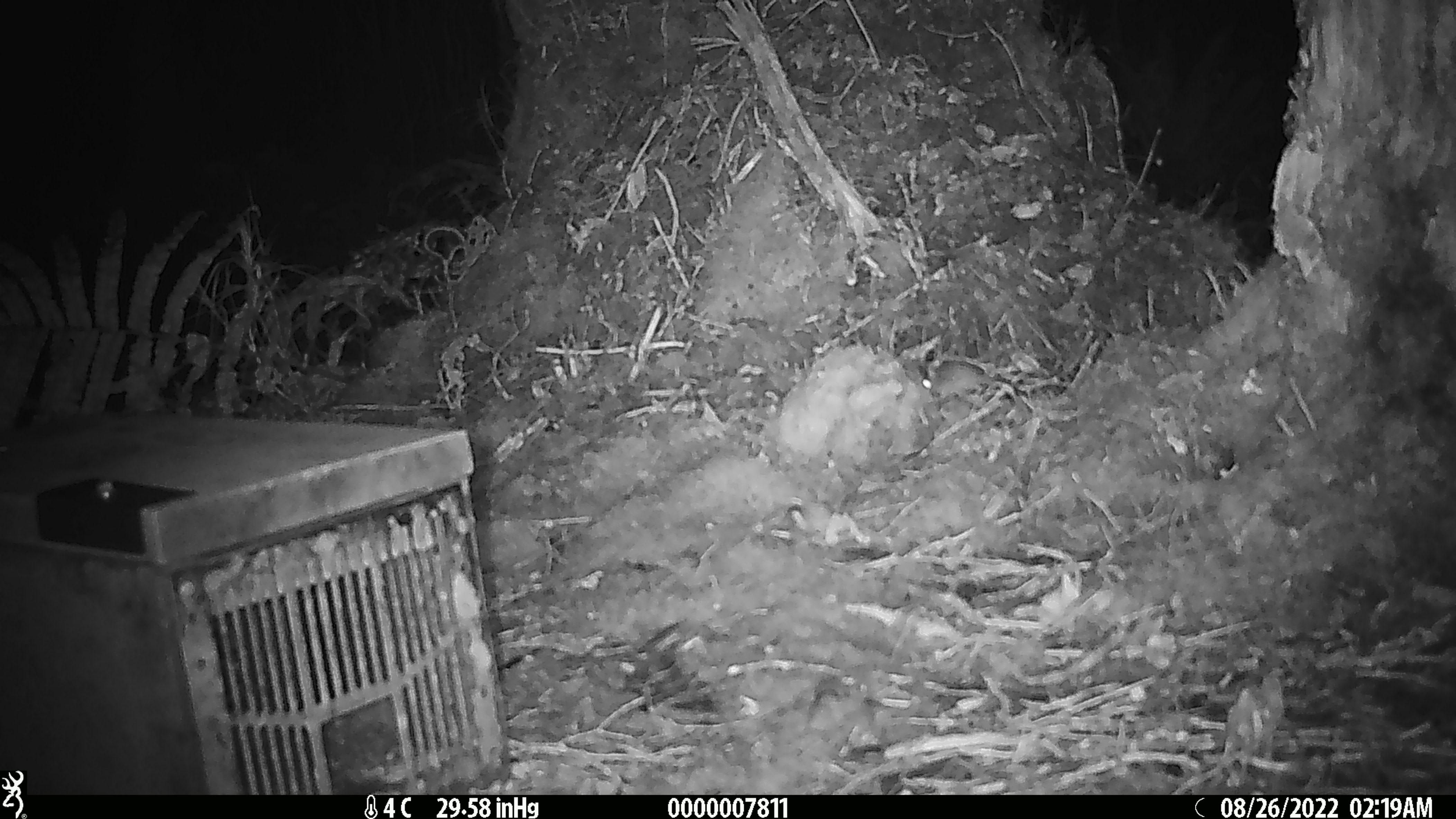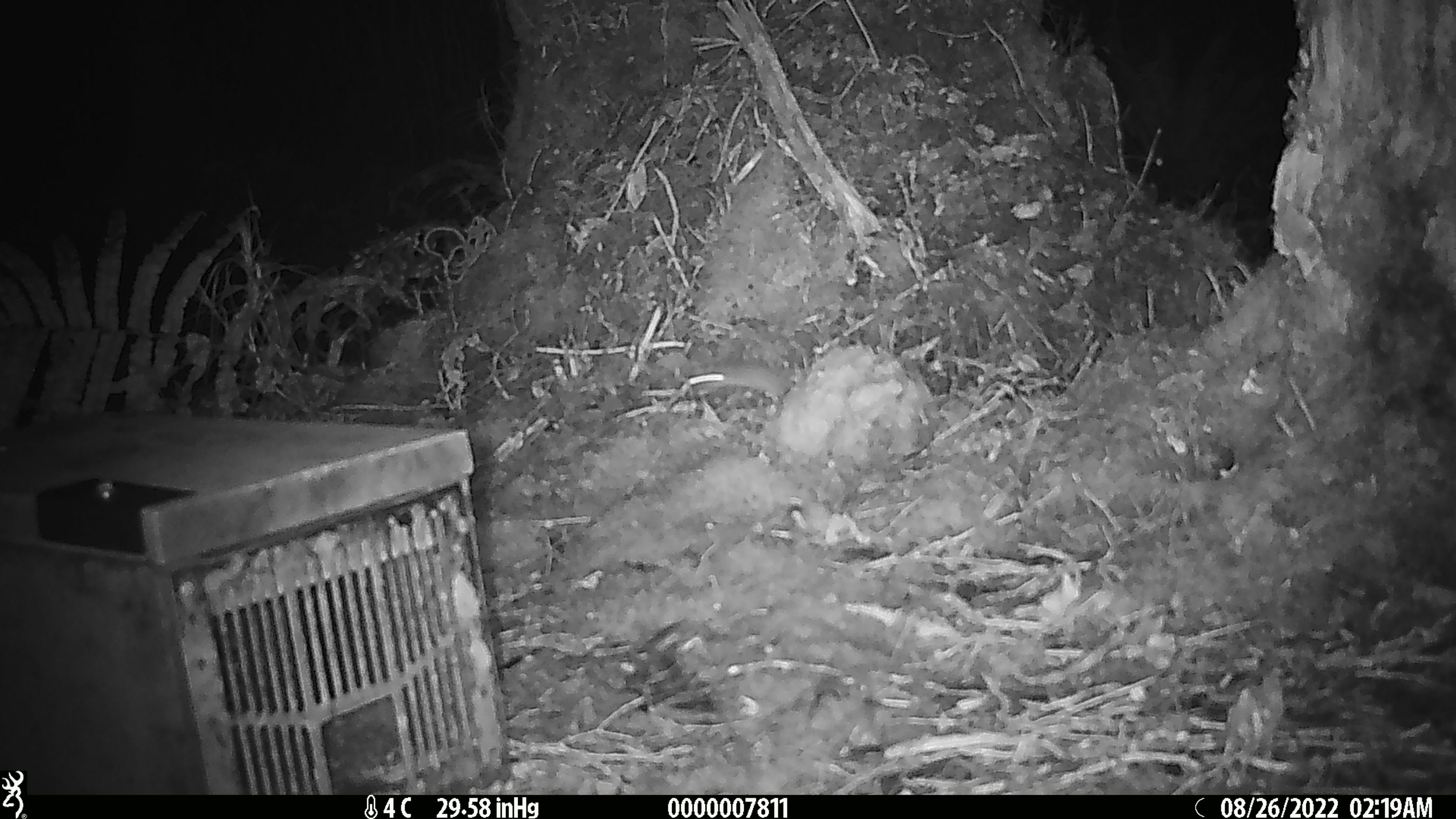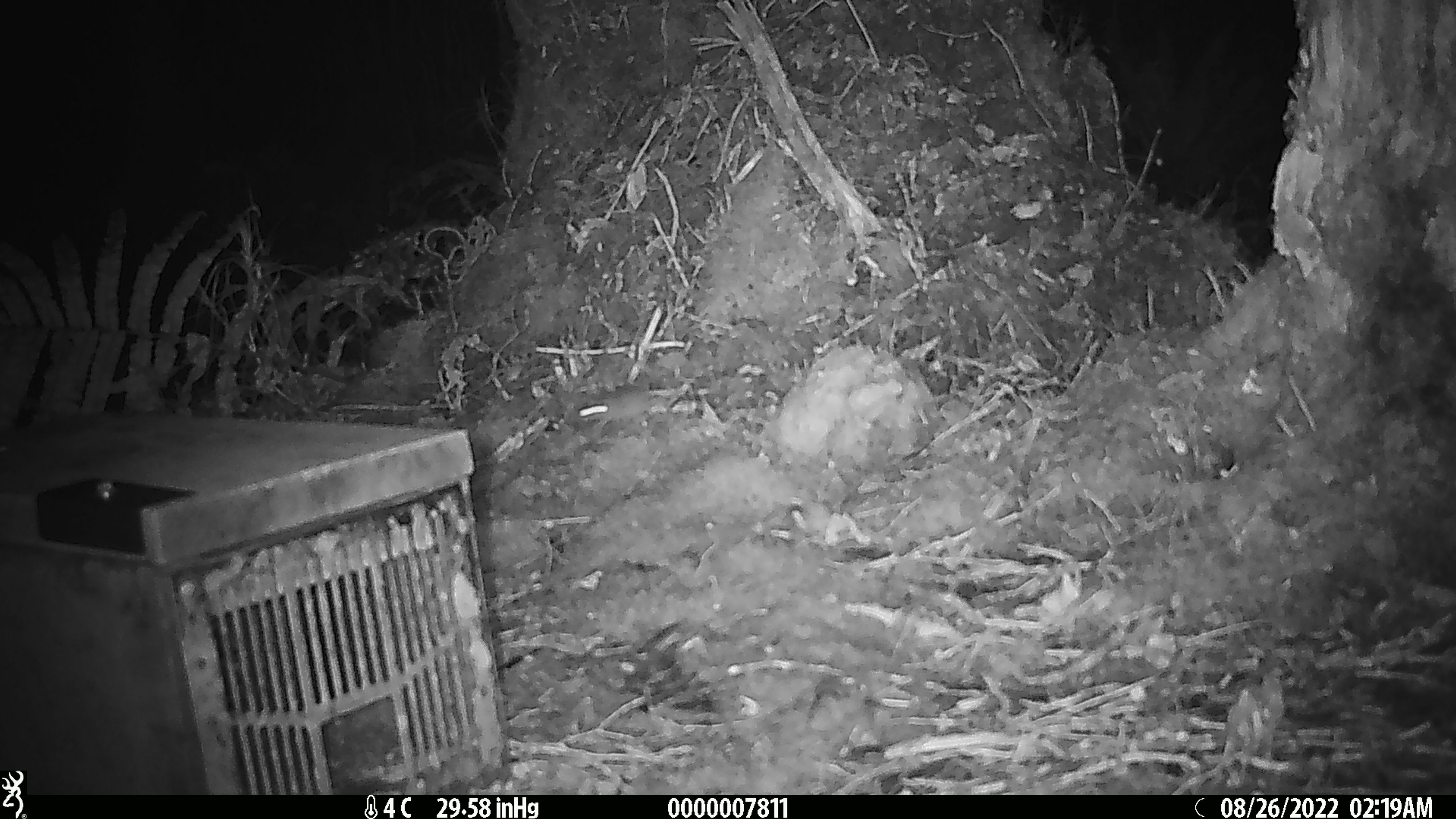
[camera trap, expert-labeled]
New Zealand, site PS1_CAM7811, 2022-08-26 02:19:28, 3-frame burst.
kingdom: Animalia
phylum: Chordata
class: Mammalia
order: Rodentia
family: Muridae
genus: Mus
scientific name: Mus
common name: mouse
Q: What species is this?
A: Mouse (Mus).